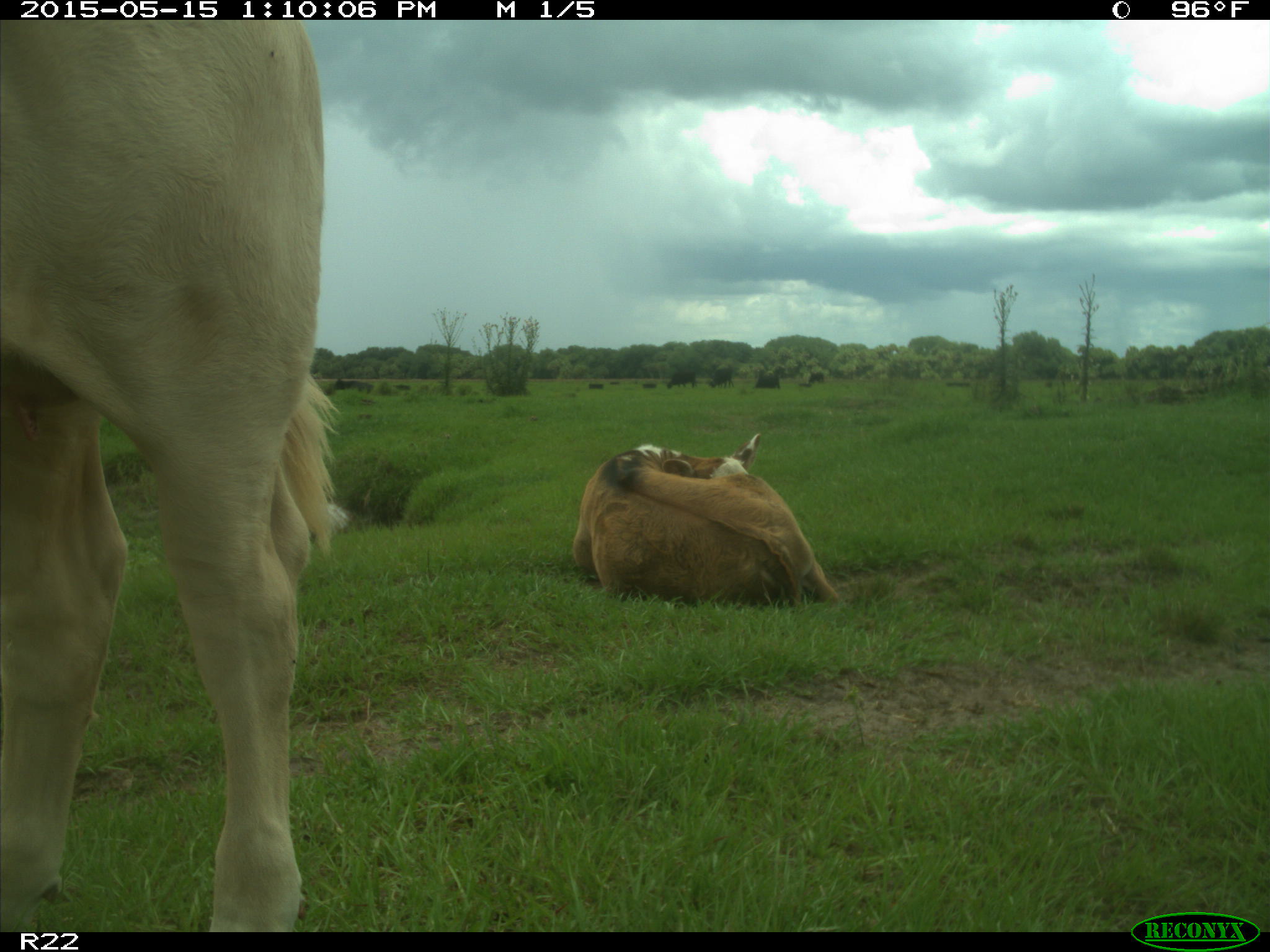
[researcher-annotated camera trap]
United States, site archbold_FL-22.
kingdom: Animalia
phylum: Chordata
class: Mammalia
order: Artiodactyla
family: Bovidae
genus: Bos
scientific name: Bos taurus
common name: domestic cow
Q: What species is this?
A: Bos taurus (domestic cow).